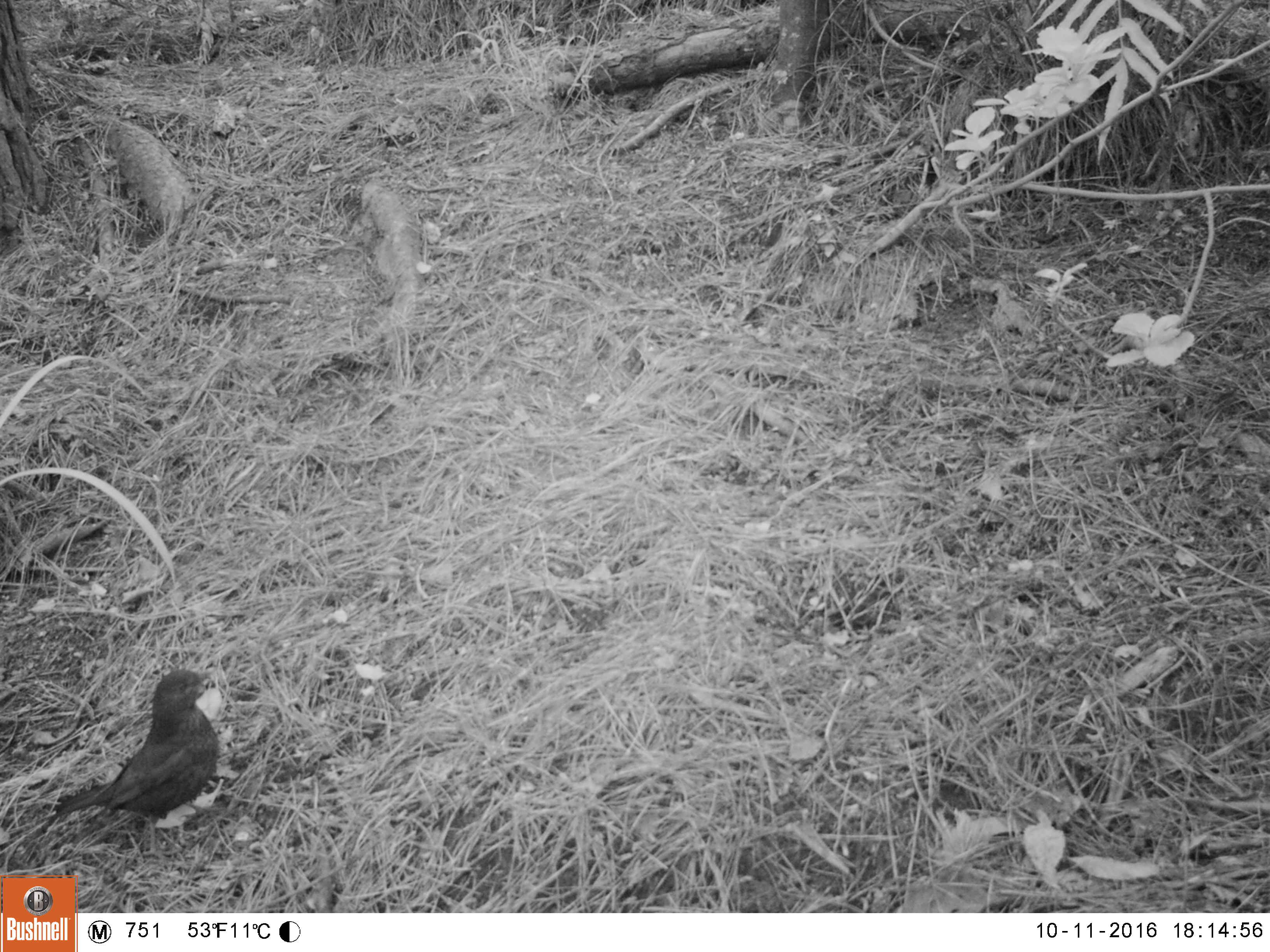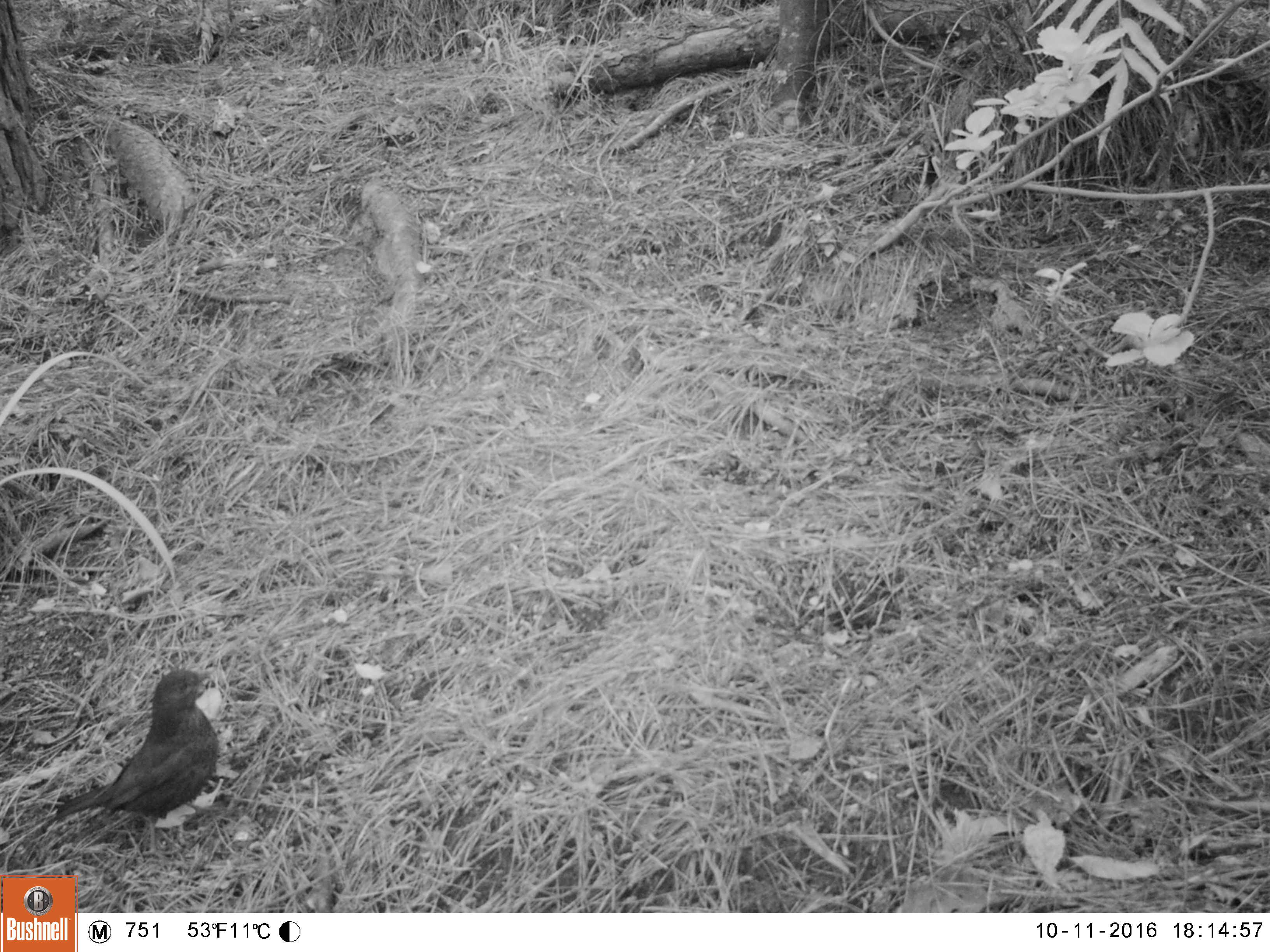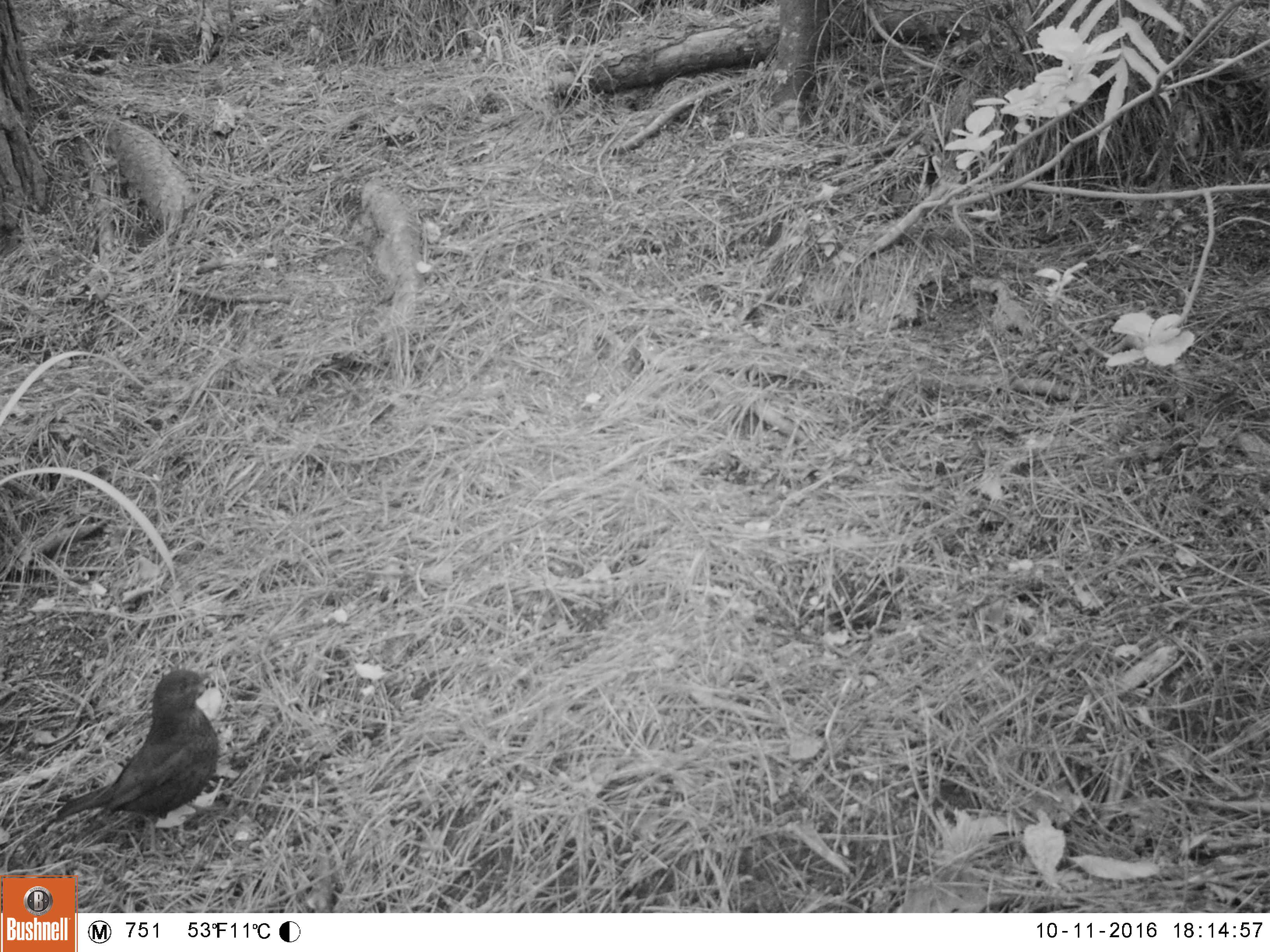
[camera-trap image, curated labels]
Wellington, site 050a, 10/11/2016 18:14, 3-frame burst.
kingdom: Animalia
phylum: Chordata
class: Aves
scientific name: Aves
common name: bird